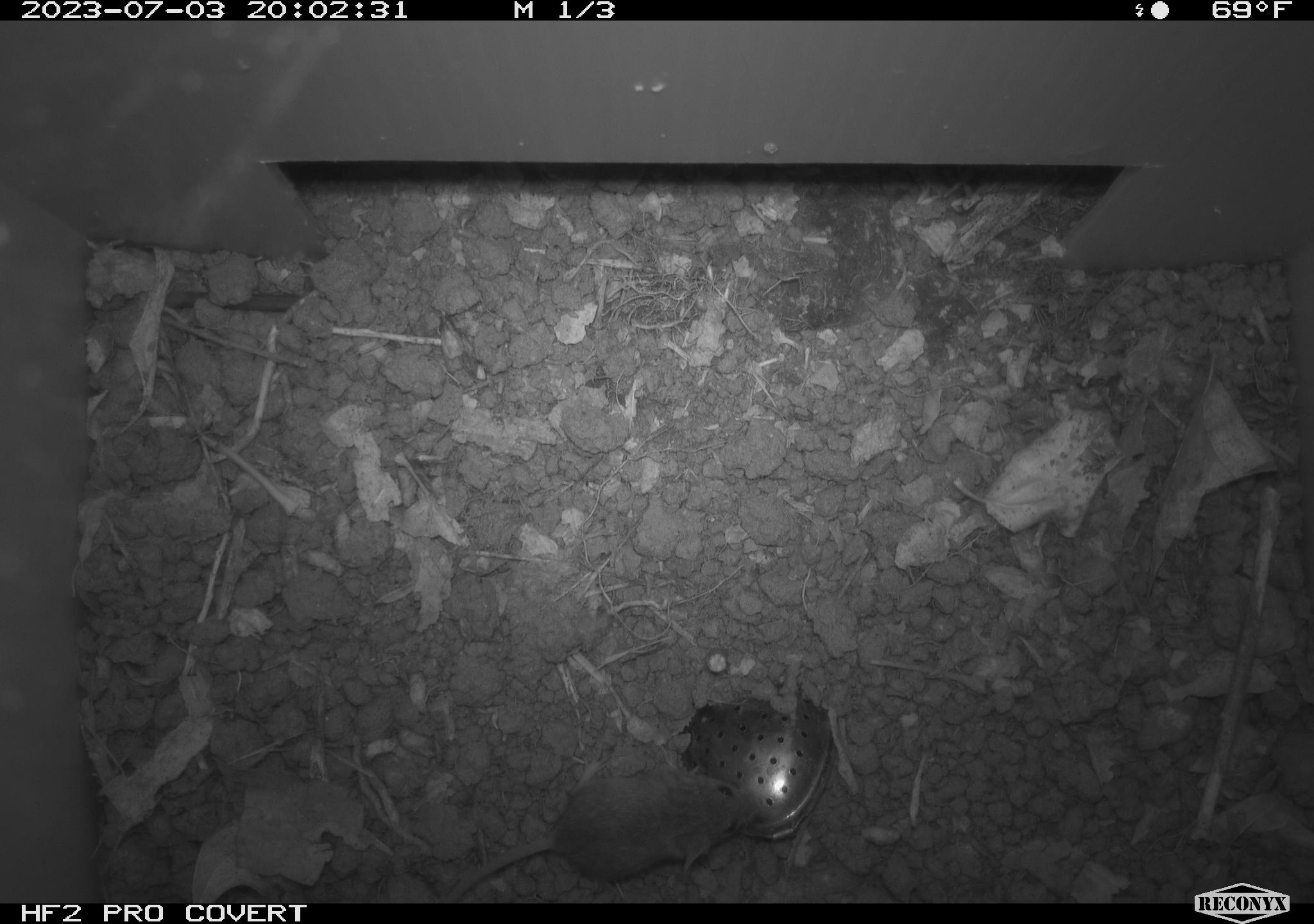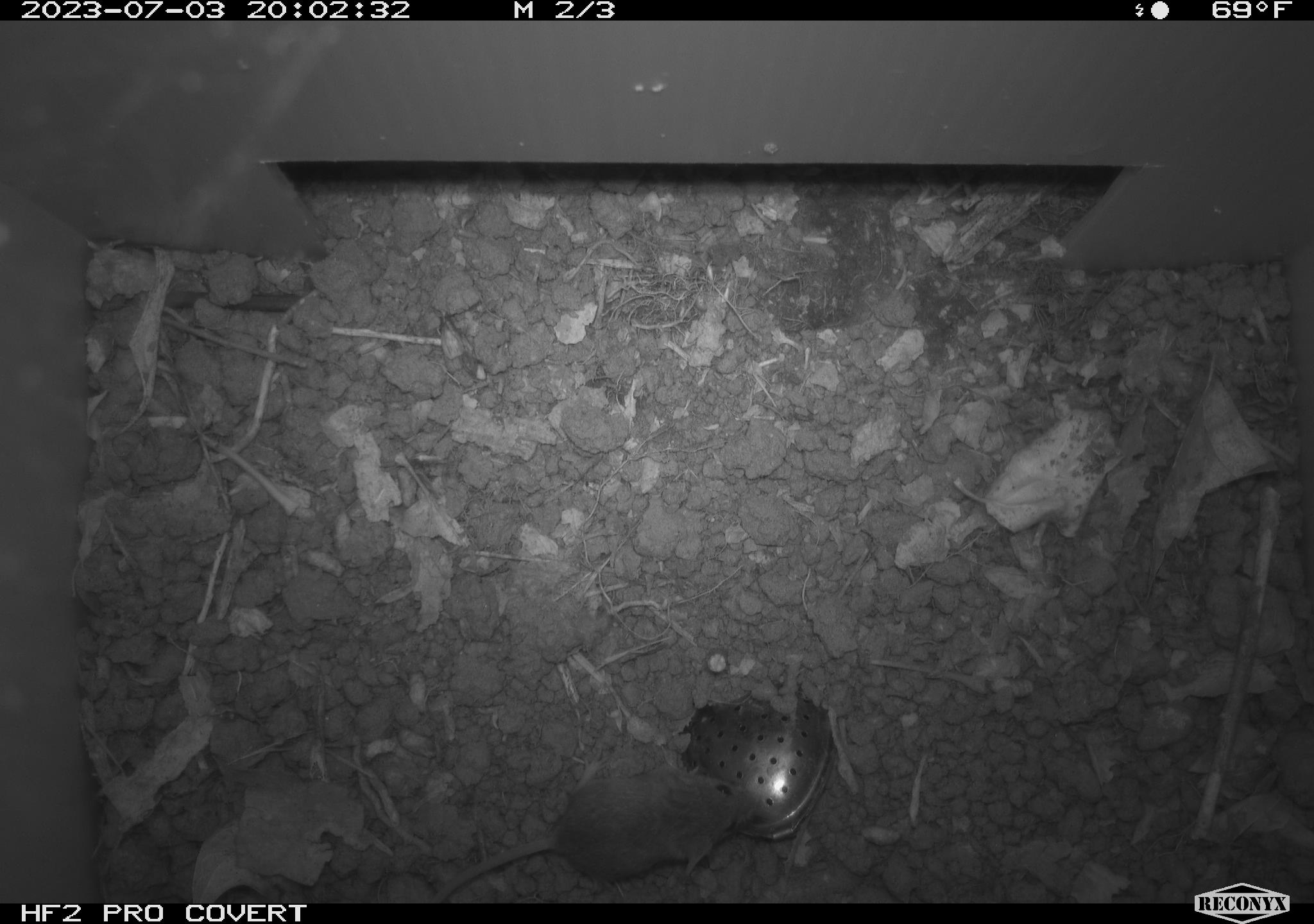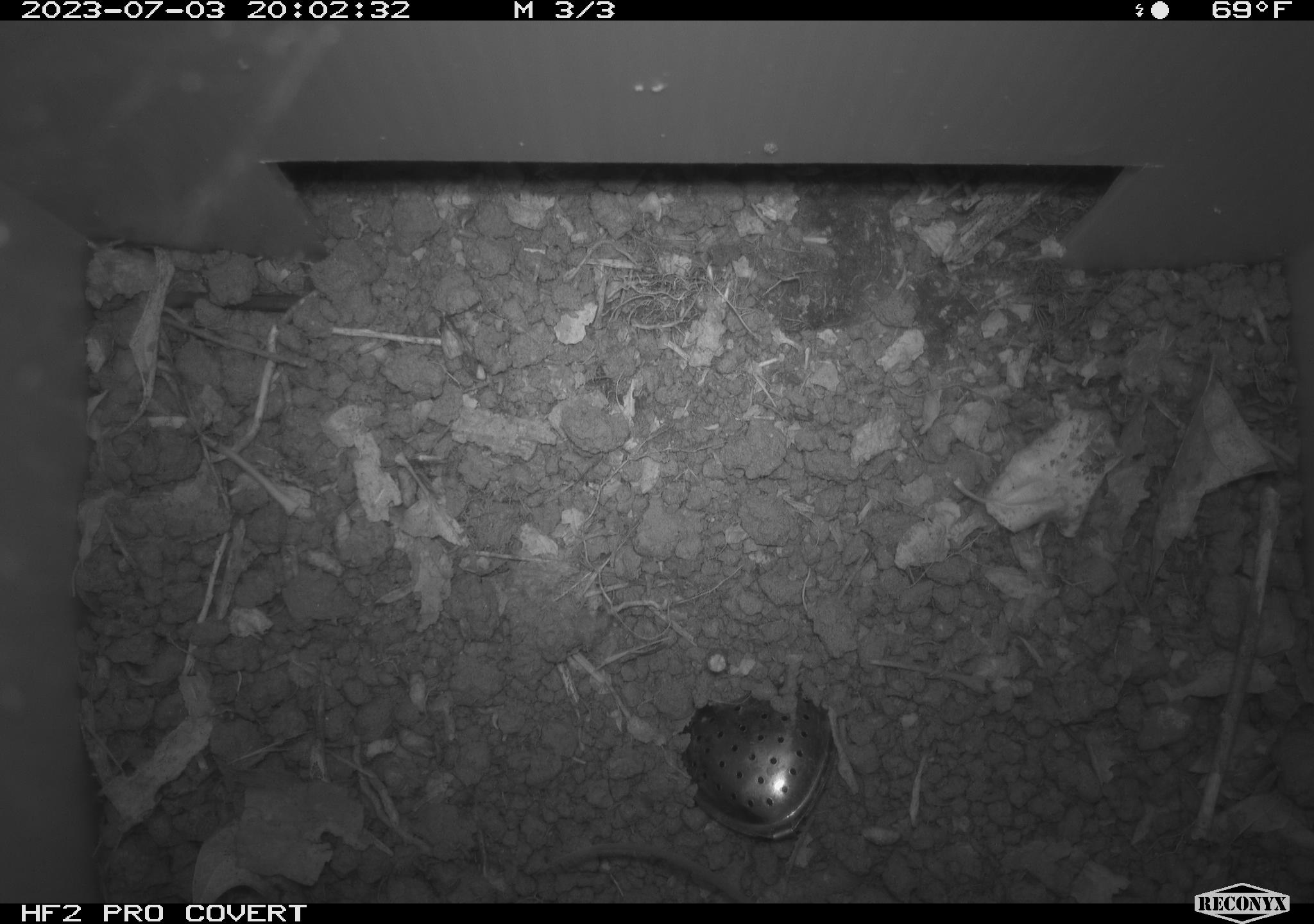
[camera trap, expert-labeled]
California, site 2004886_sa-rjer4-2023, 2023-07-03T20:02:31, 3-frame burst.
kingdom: Animalia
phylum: Chordata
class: Mammalia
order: Rodentia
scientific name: Rodentia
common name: mouse species